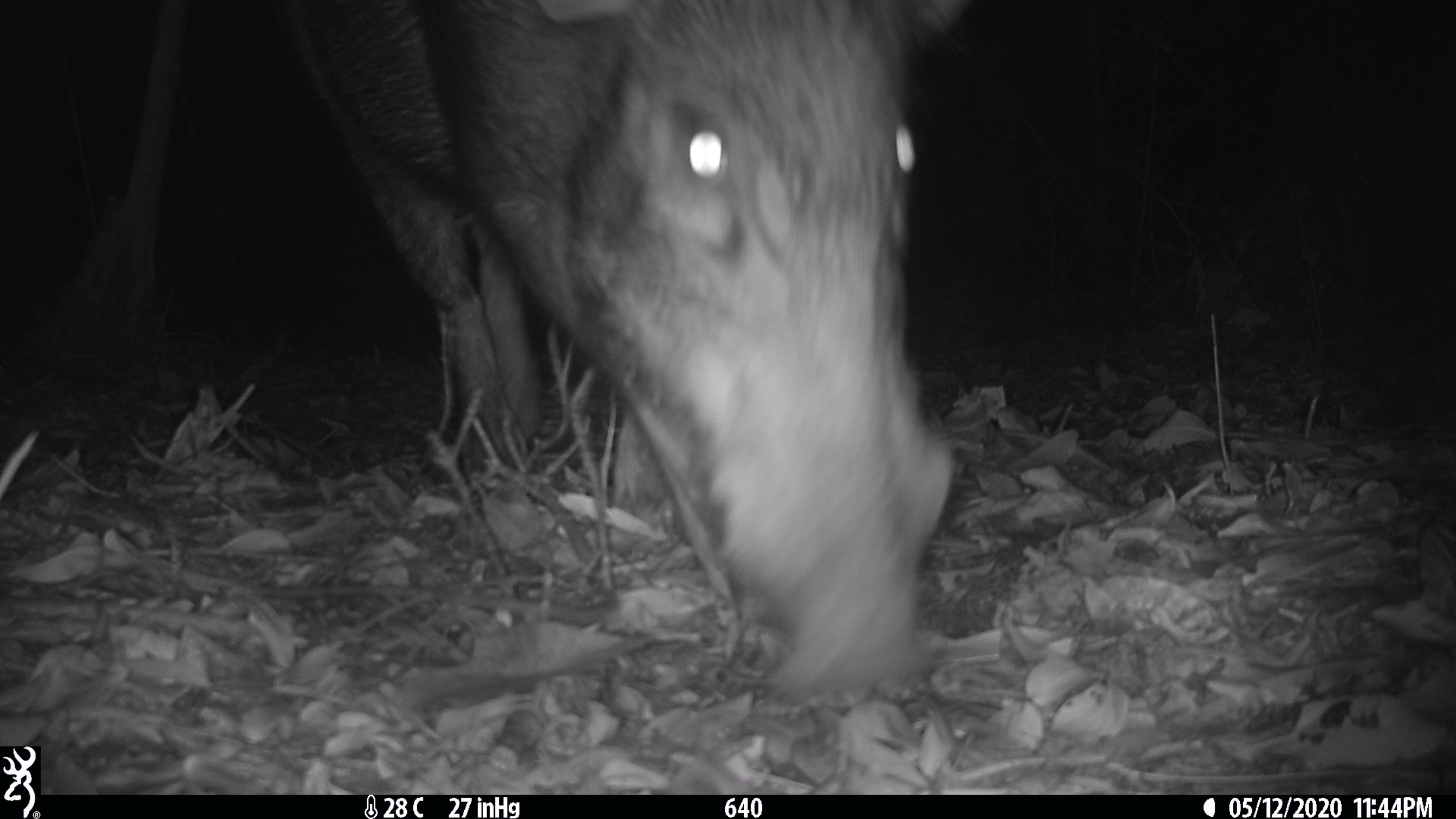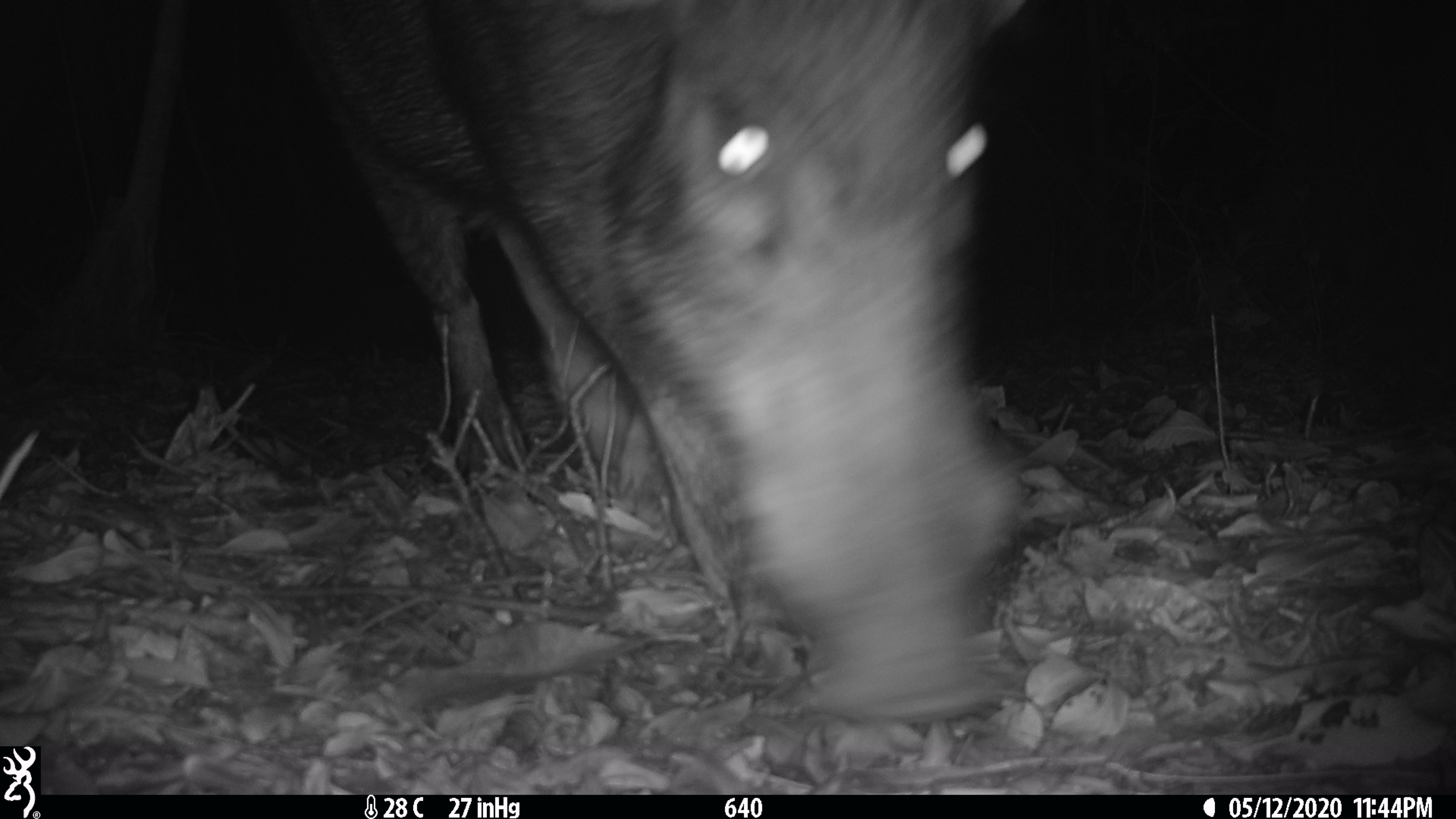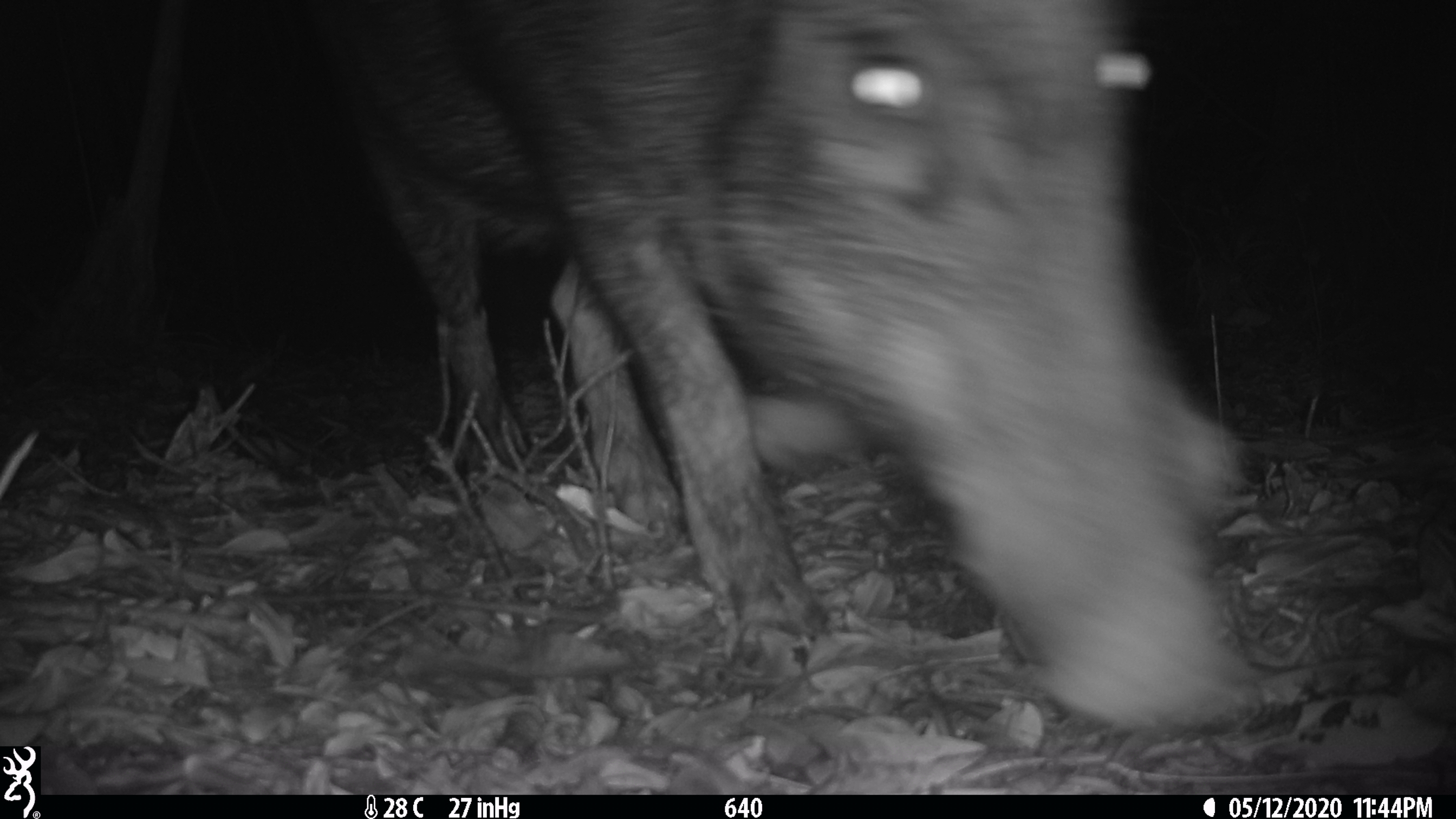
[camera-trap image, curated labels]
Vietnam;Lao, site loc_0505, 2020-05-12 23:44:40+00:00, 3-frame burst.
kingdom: Animalia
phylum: Chordata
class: Mammalia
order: Artiodactyla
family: Suidae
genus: Sus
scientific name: Sus scrofa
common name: eurasian wild pig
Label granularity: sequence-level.